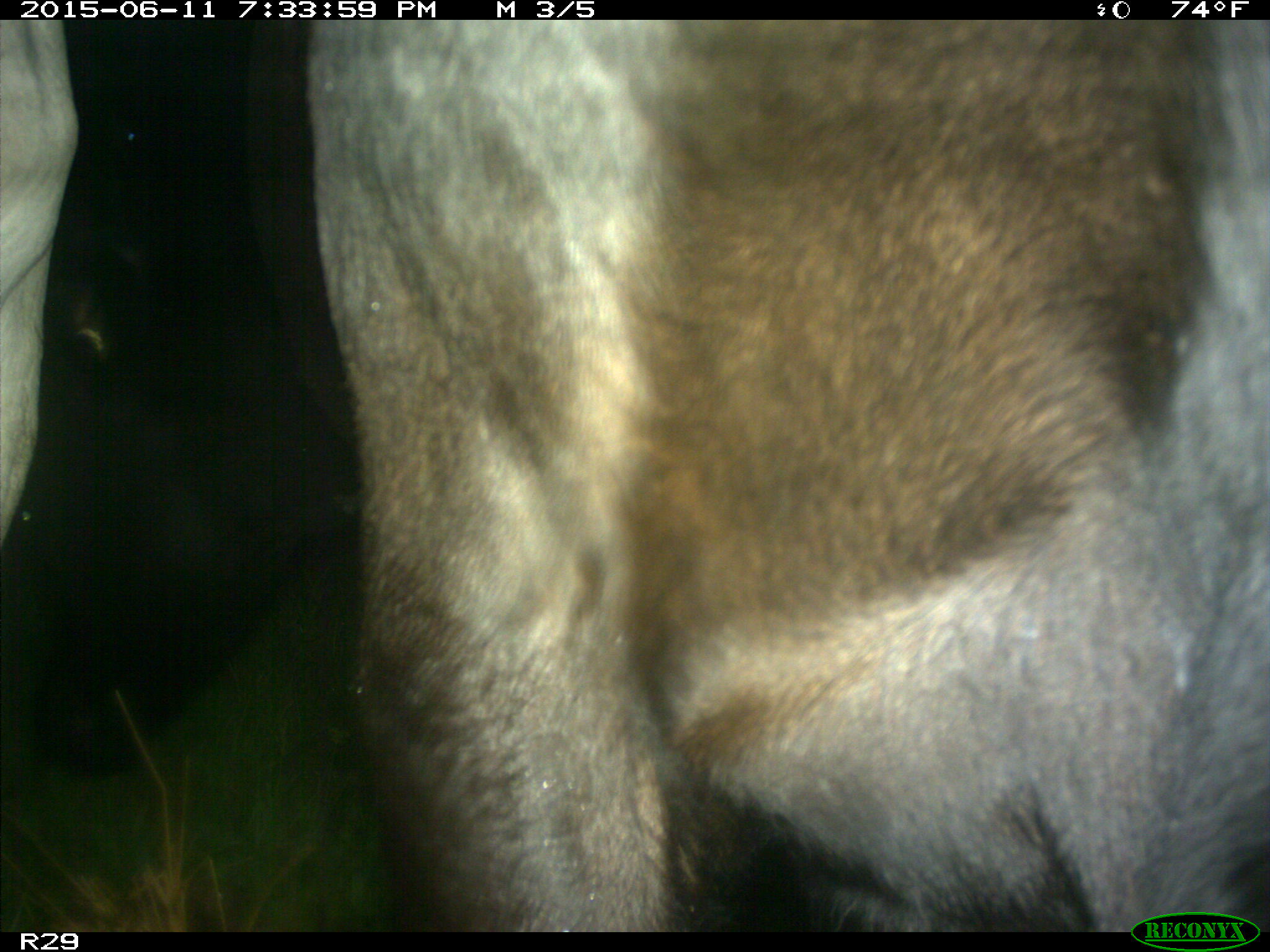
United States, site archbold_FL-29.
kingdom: Animalia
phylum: Chordata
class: Mammalia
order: Artiodactyla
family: Bovidae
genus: Bos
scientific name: Bos taurus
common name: domestic cow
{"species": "Bos taurus (domestic cow)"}